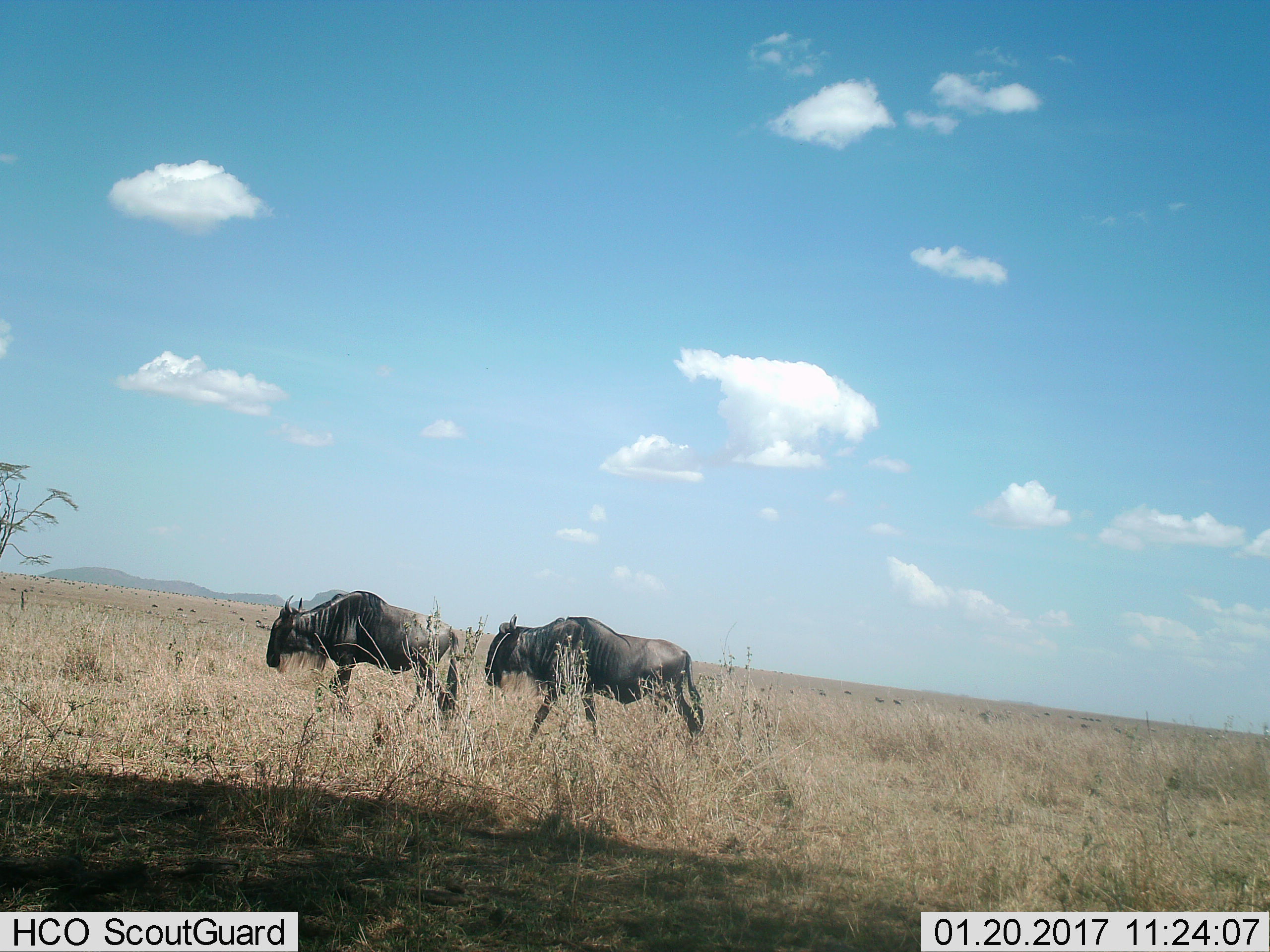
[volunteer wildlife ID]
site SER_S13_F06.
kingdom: Animalia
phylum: Chordata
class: Mammalia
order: Artiodactyla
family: Bovidae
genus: Connochaetes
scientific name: Connochaetes taurinus taurinus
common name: blue wildebeest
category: wildebeestblue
Wildebeestblue (blue wildebeest) (Connochaetes taurinus taurinus), count 2. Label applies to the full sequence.